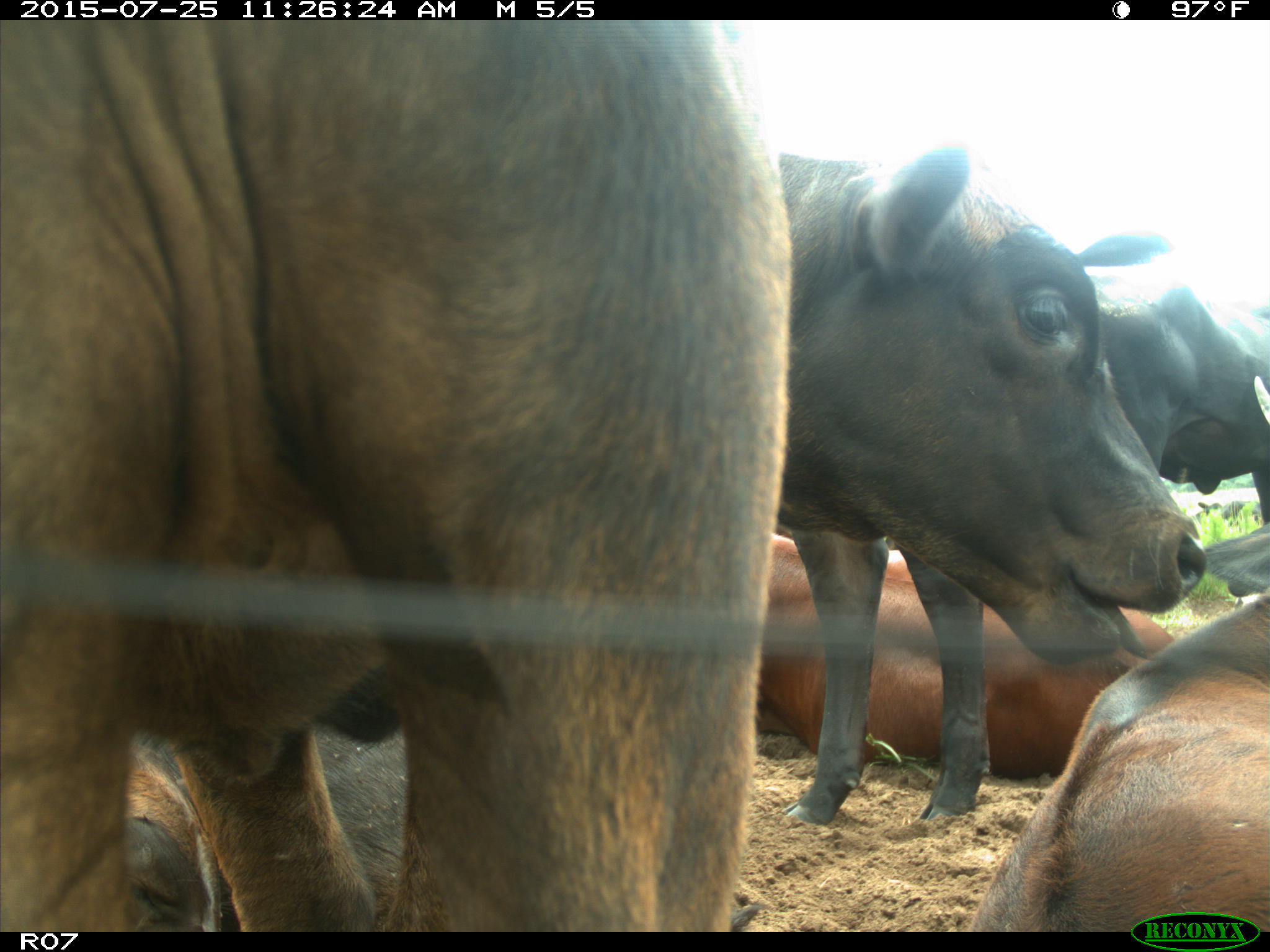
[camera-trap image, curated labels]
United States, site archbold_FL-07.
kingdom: Animalia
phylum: Chordata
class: Mammalia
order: Artiodactyla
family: Bovidae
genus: Bos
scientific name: Bos taurus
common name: domestic cow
Bos taurus (domestic cow).